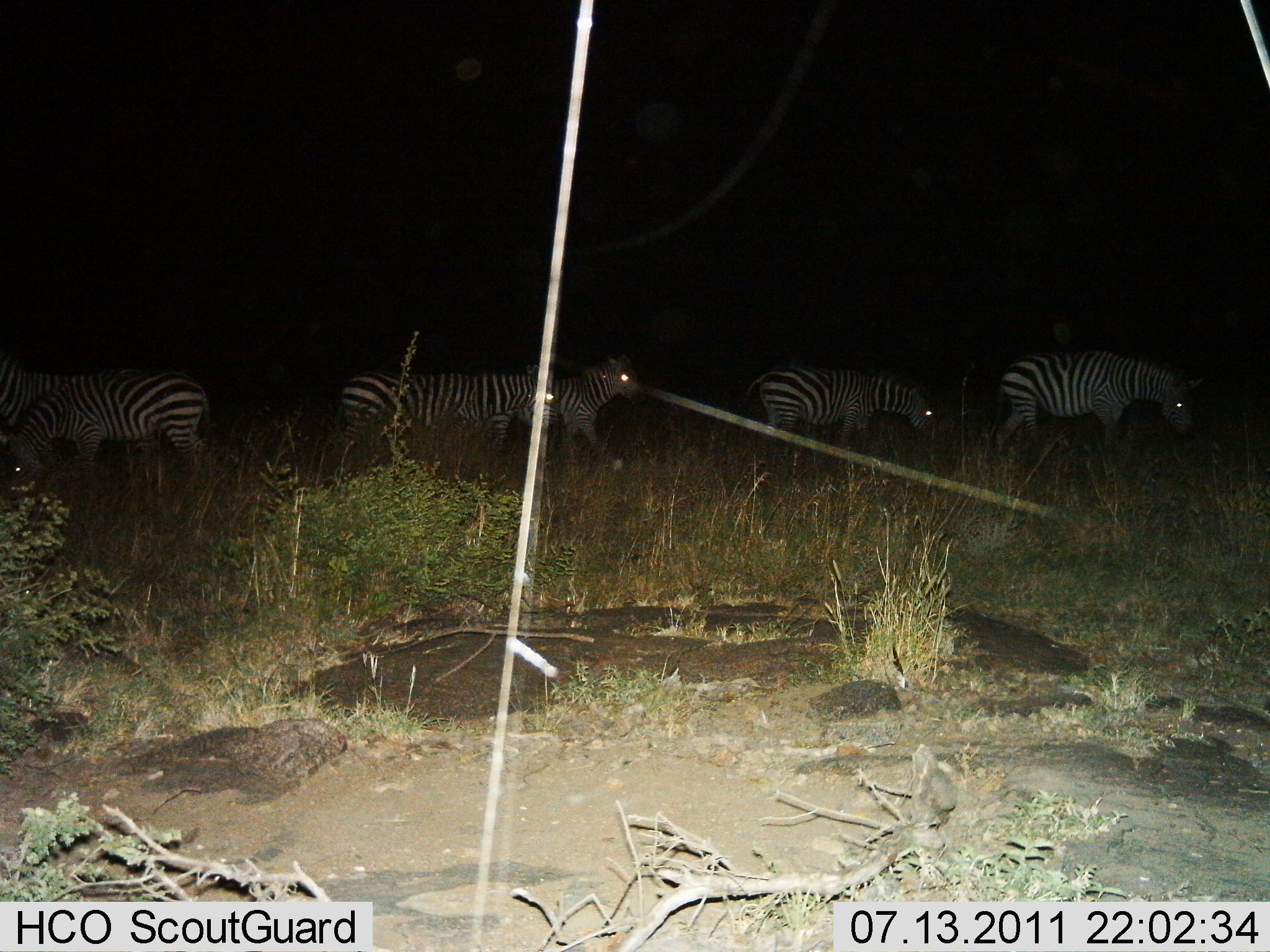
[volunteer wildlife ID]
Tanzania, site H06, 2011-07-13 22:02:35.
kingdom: Animalia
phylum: Chordata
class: Mammalia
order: Perissodactyla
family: Equidae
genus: Equus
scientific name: Equus quagga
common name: plains zebra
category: zebra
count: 6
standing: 36%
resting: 0%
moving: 64%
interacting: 0%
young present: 0%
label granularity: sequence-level